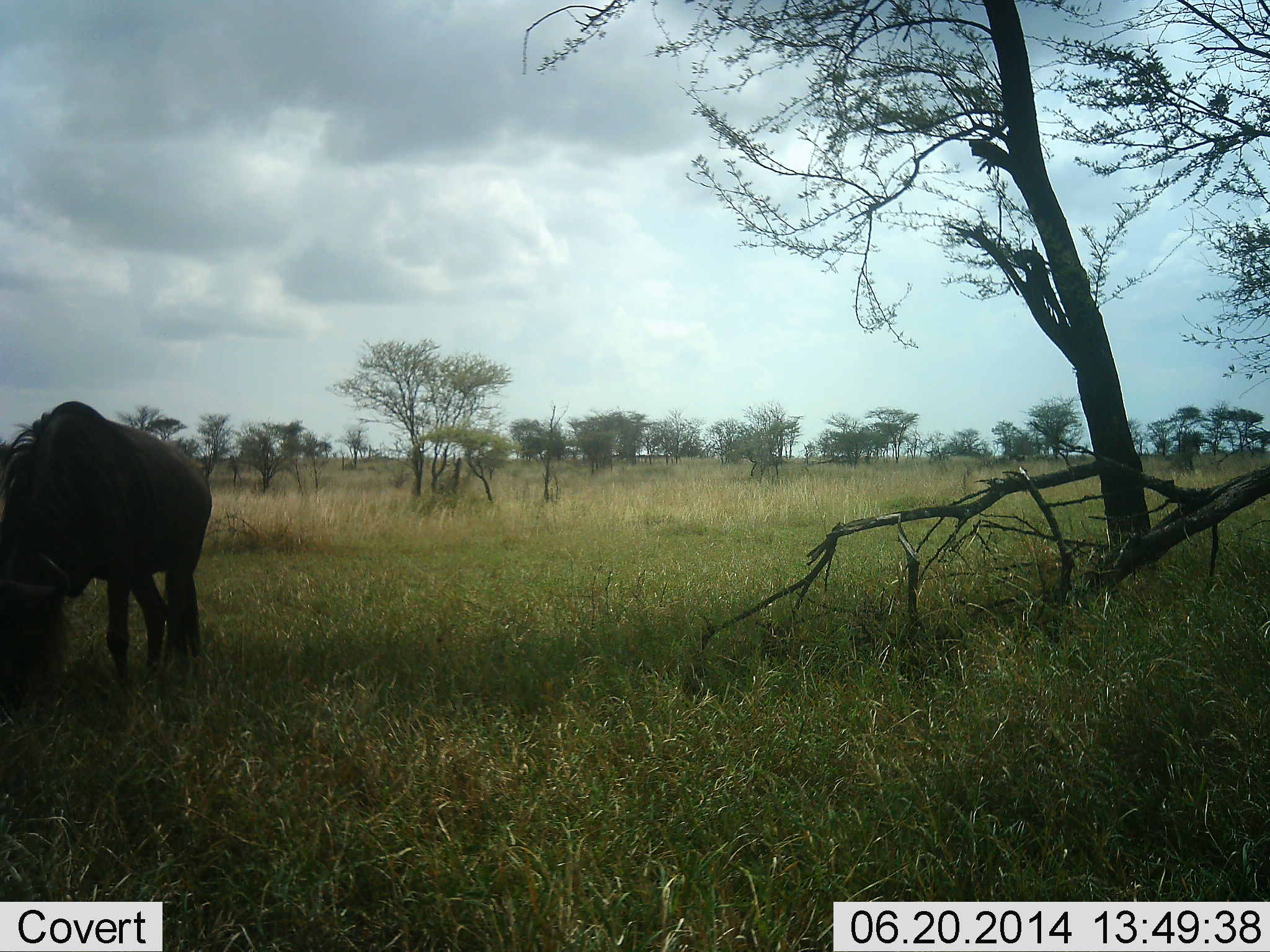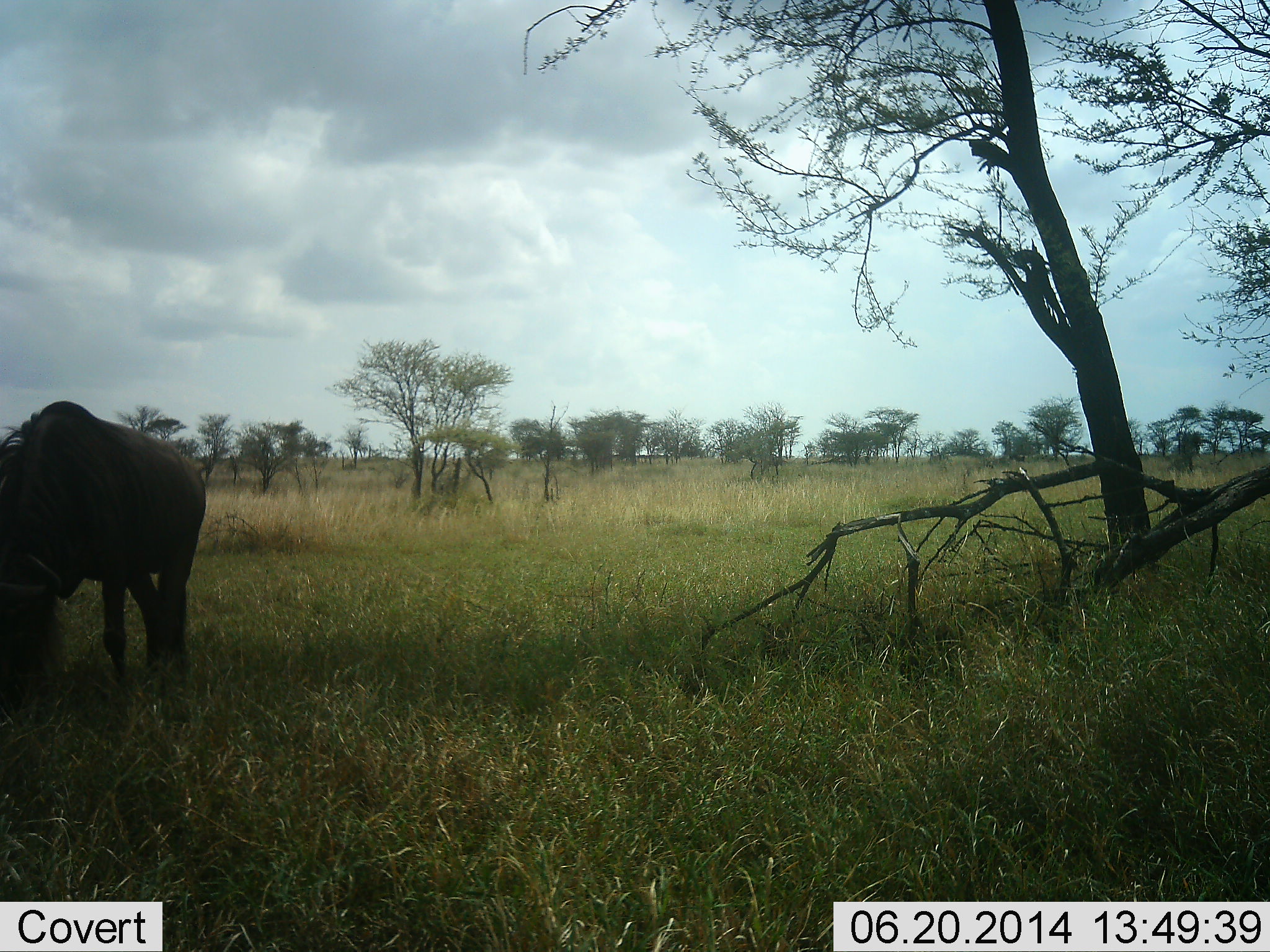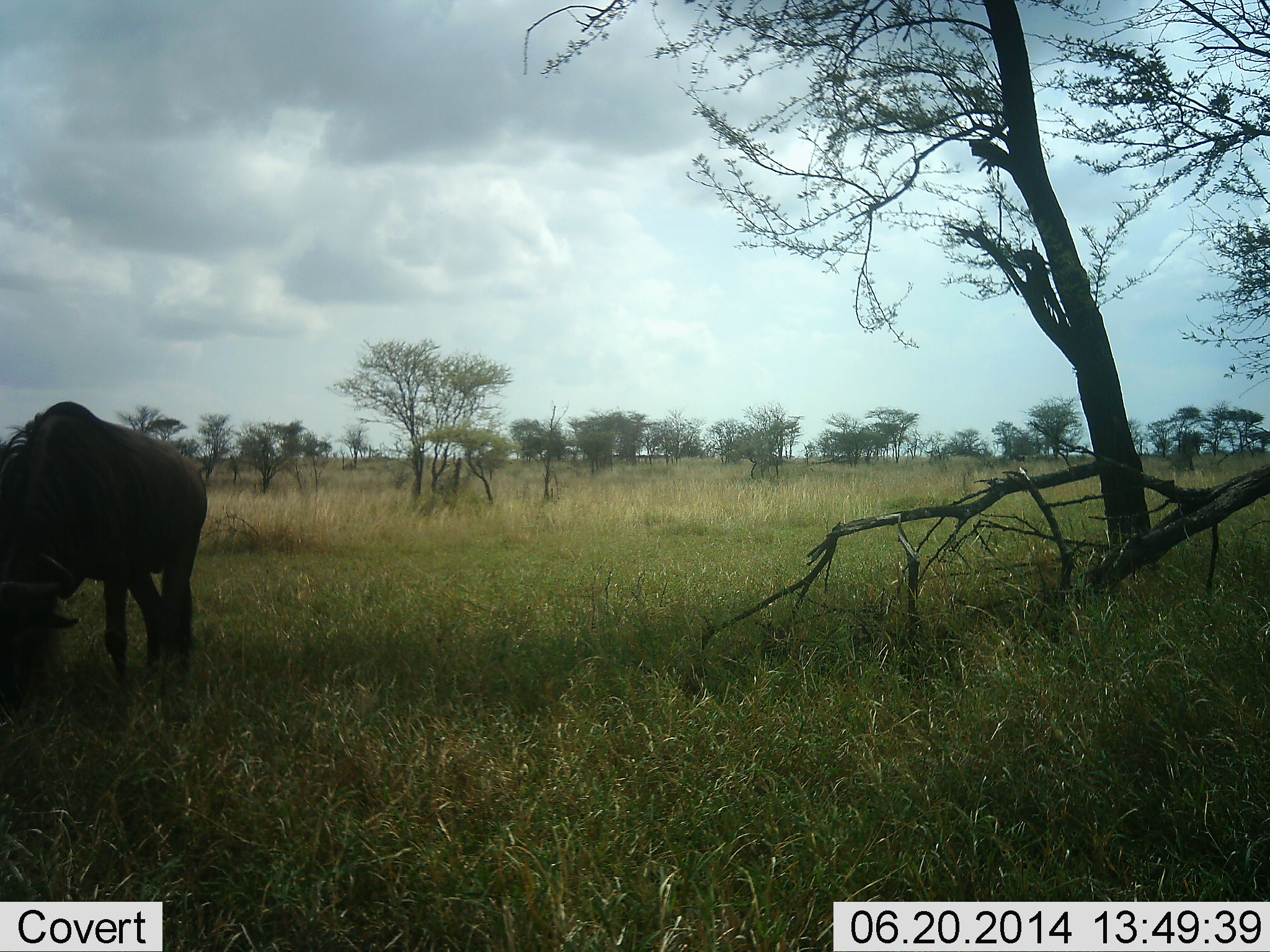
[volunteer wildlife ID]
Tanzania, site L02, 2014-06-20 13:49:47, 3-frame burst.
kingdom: Animalia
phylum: Chordata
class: Mammalia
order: Artiodactyla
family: Bovidae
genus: Connochaetes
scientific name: Connochaetes taurinus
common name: blue wildebeest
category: wildebeest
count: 1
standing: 10%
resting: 0%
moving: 0%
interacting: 0%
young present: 0%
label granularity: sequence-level